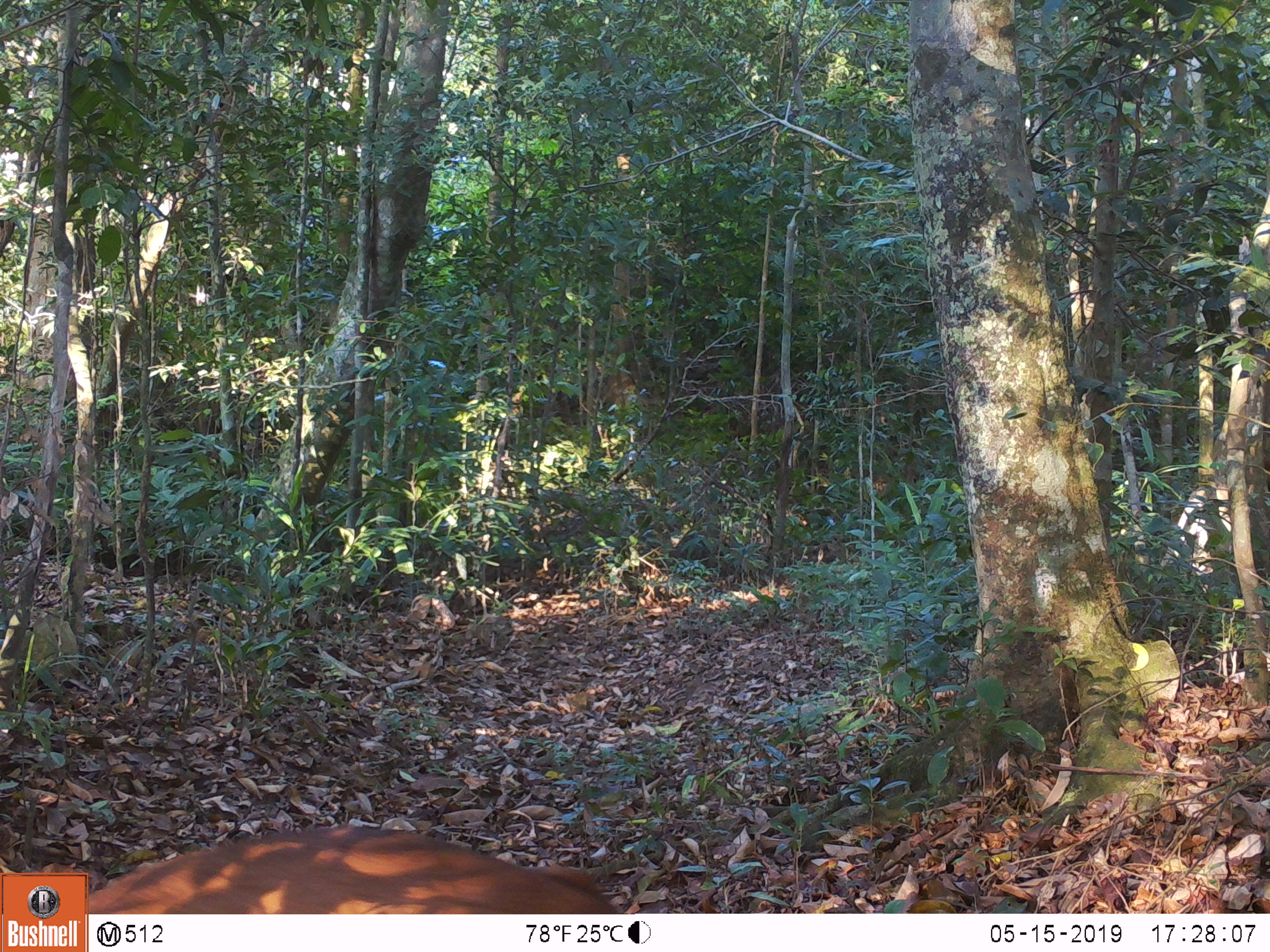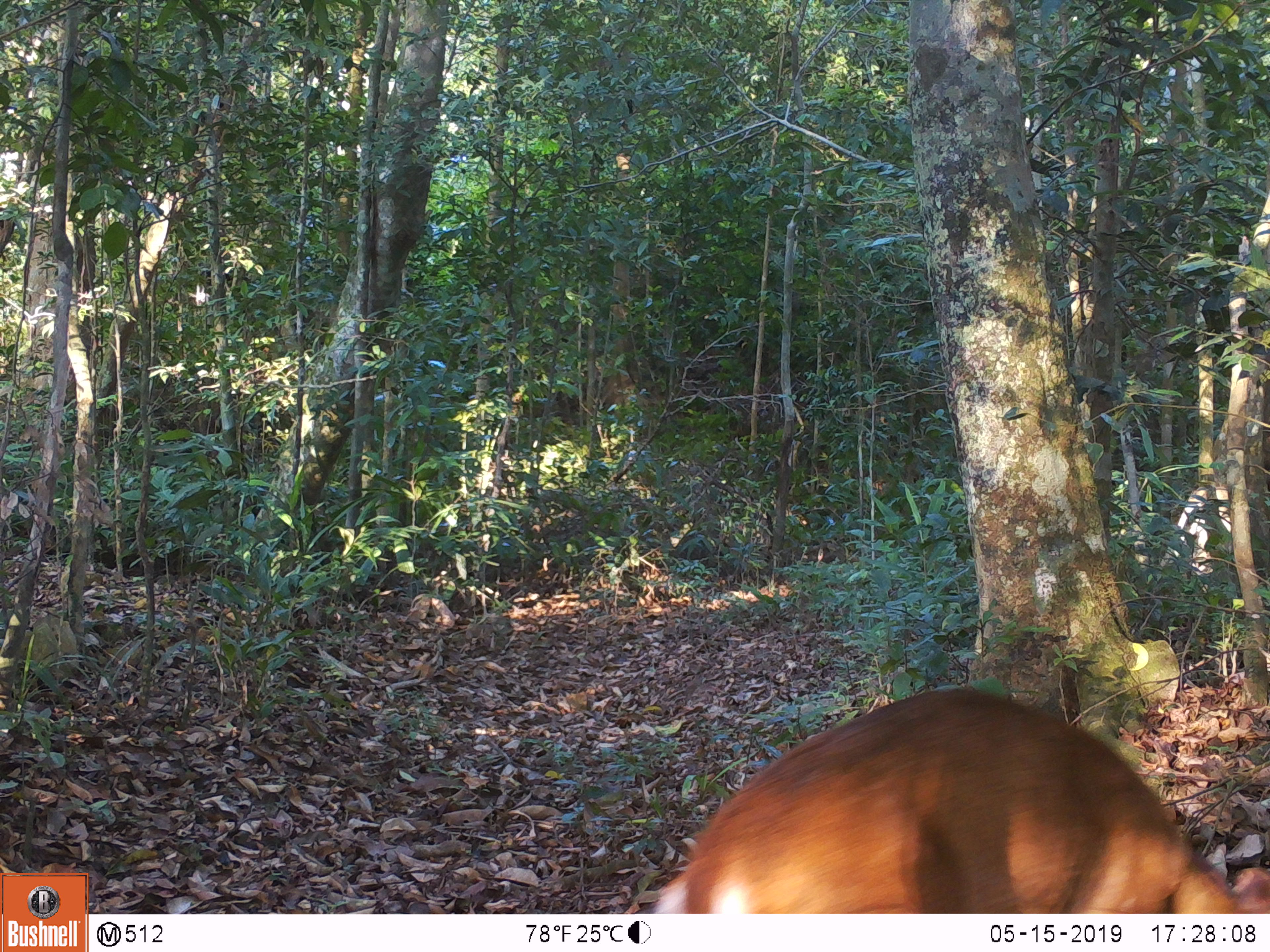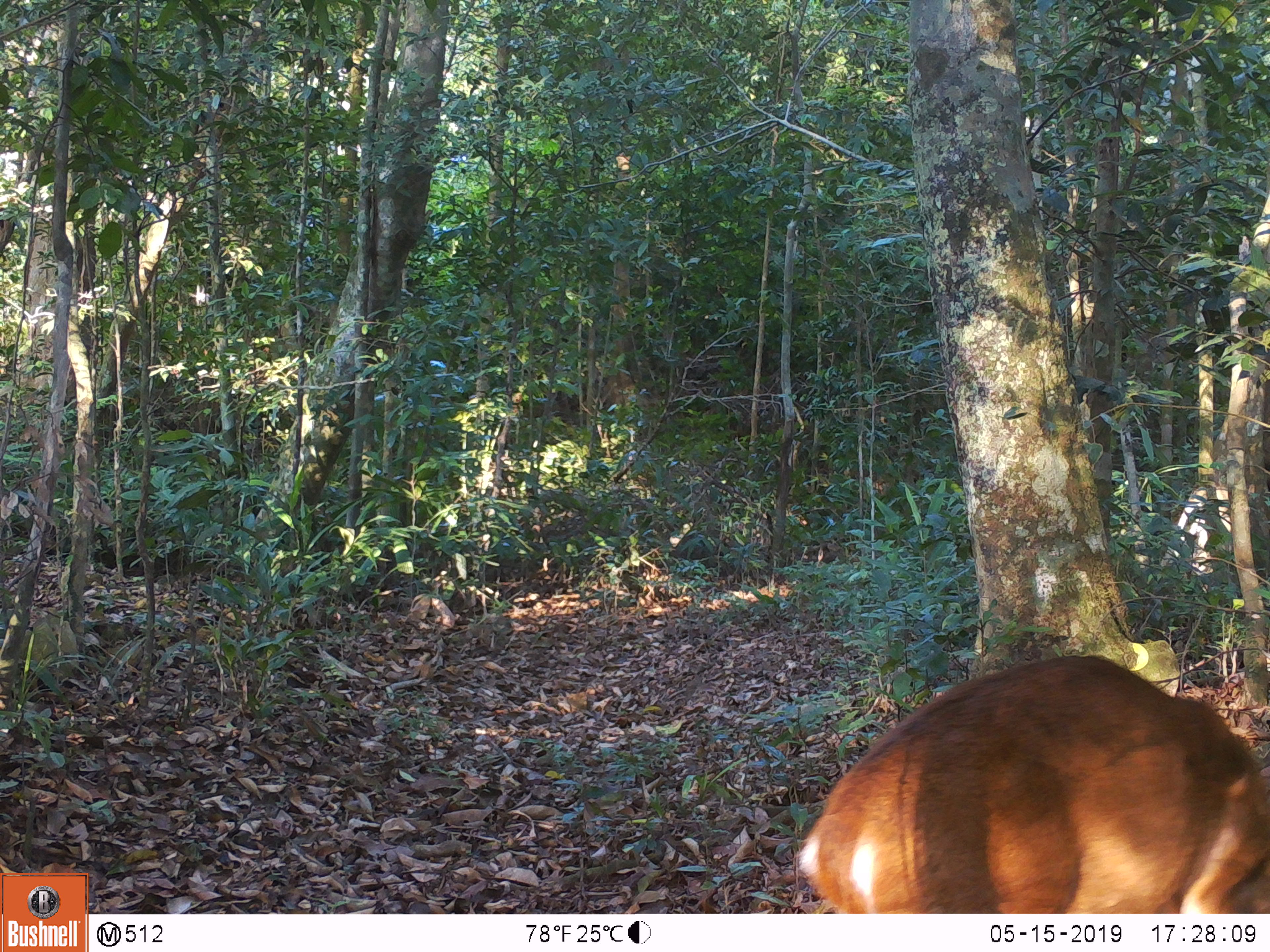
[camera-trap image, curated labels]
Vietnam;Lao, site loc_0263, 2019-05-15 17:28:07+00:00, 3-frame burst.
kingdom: Animalia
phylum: Chordata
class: Mammalia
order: Artiodactyla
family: Cervidae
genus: Muntiacus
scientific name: Muntiacus vuquangensis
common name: large-antlered muntjac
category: large antlered muntjac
Large antlered muntjac (large-antlered muntjac) (Muntiacus vuquangensis). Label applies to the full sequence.